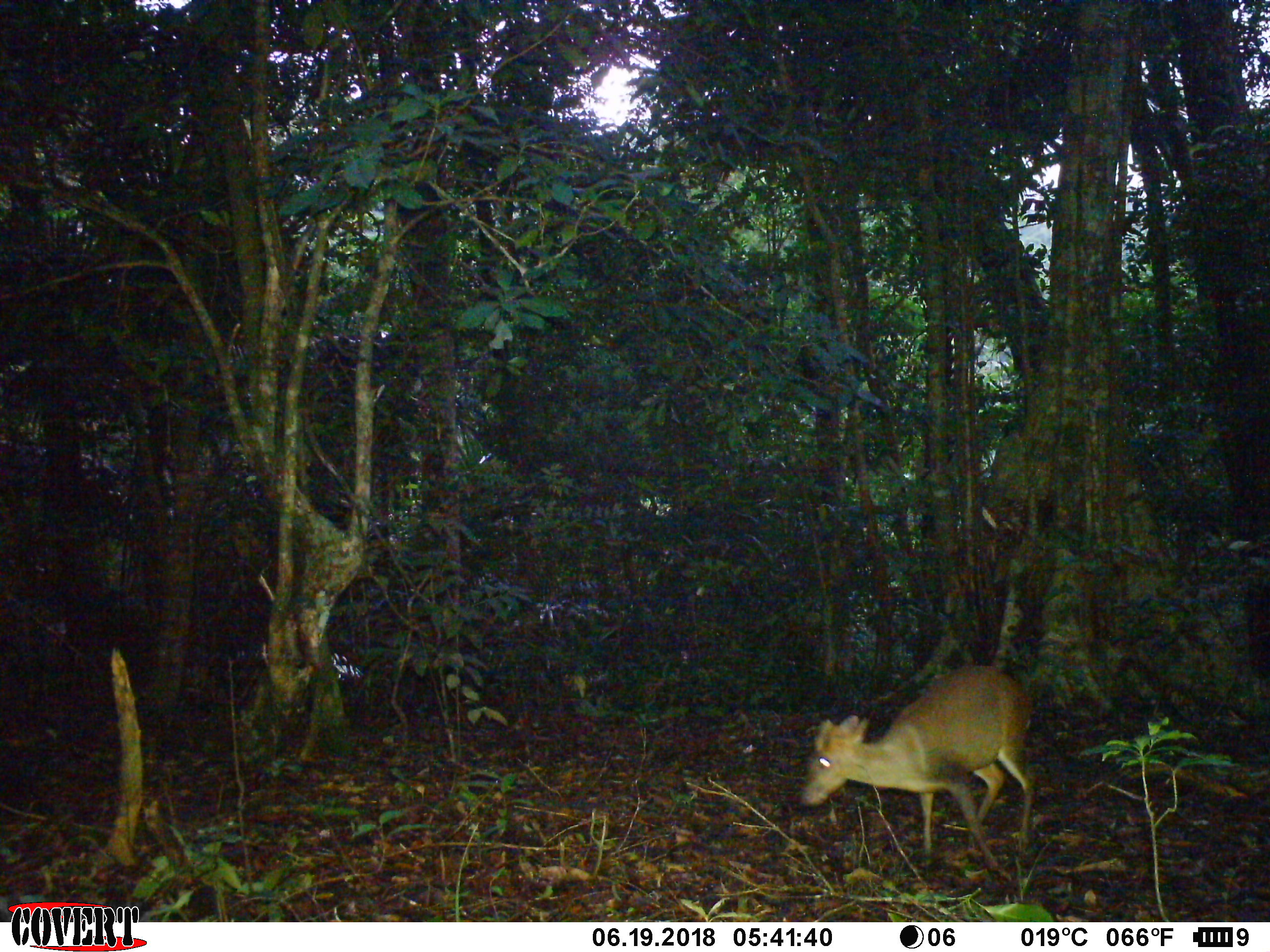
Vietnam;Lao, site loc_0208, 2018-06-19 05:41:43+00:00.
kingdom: Animalia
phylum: Chordata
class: Mammalia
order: Artiodactyla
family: Cervidae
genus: Muntiacus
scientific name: Muntiacus rooseveltorum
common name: roosevelt's muntjac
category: roosevelts muntjac group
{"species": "roosevelts muntjac group (roosevelt's muntjac) (Muntiacus rooseveltorum)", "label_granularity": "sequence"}